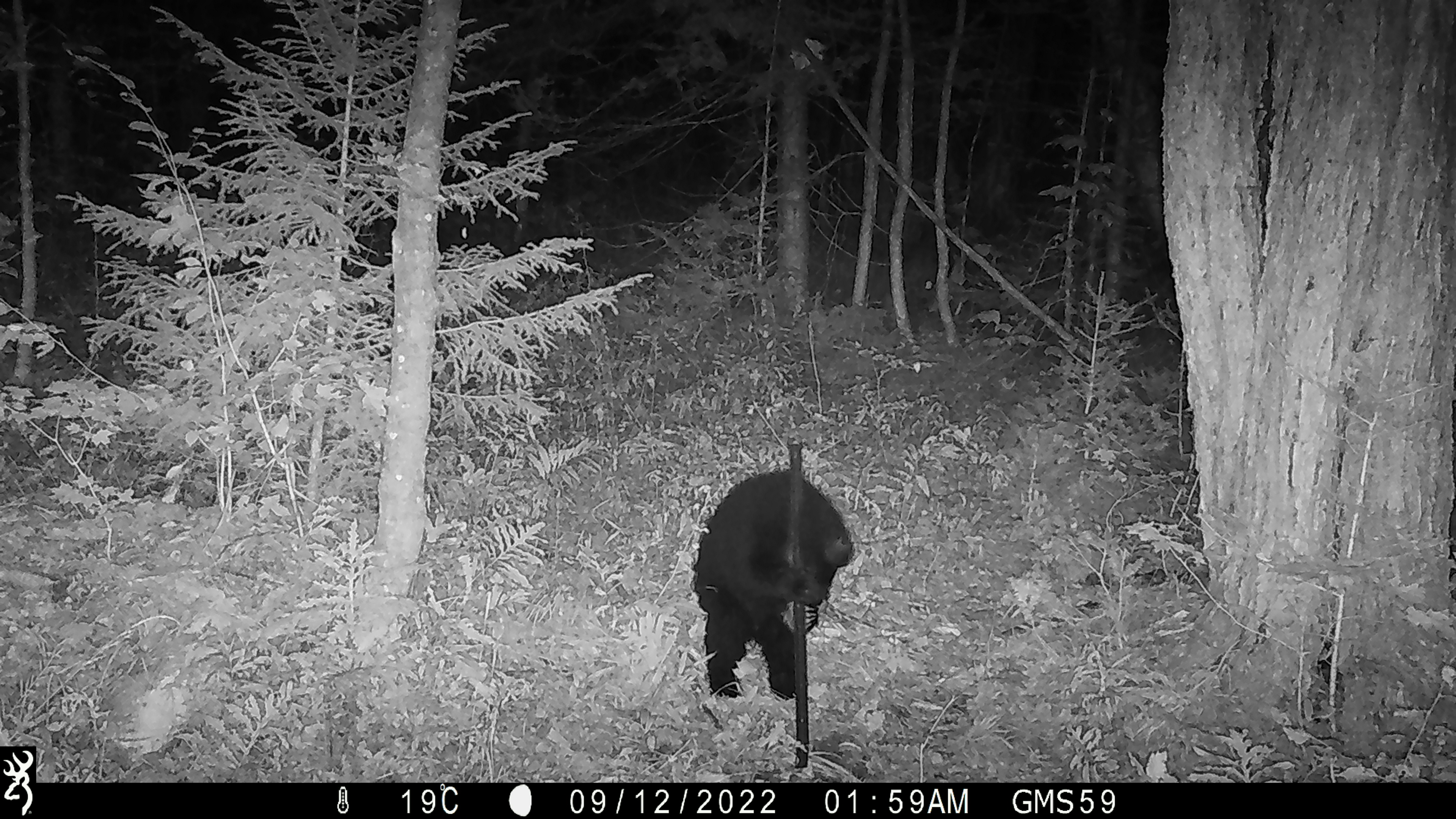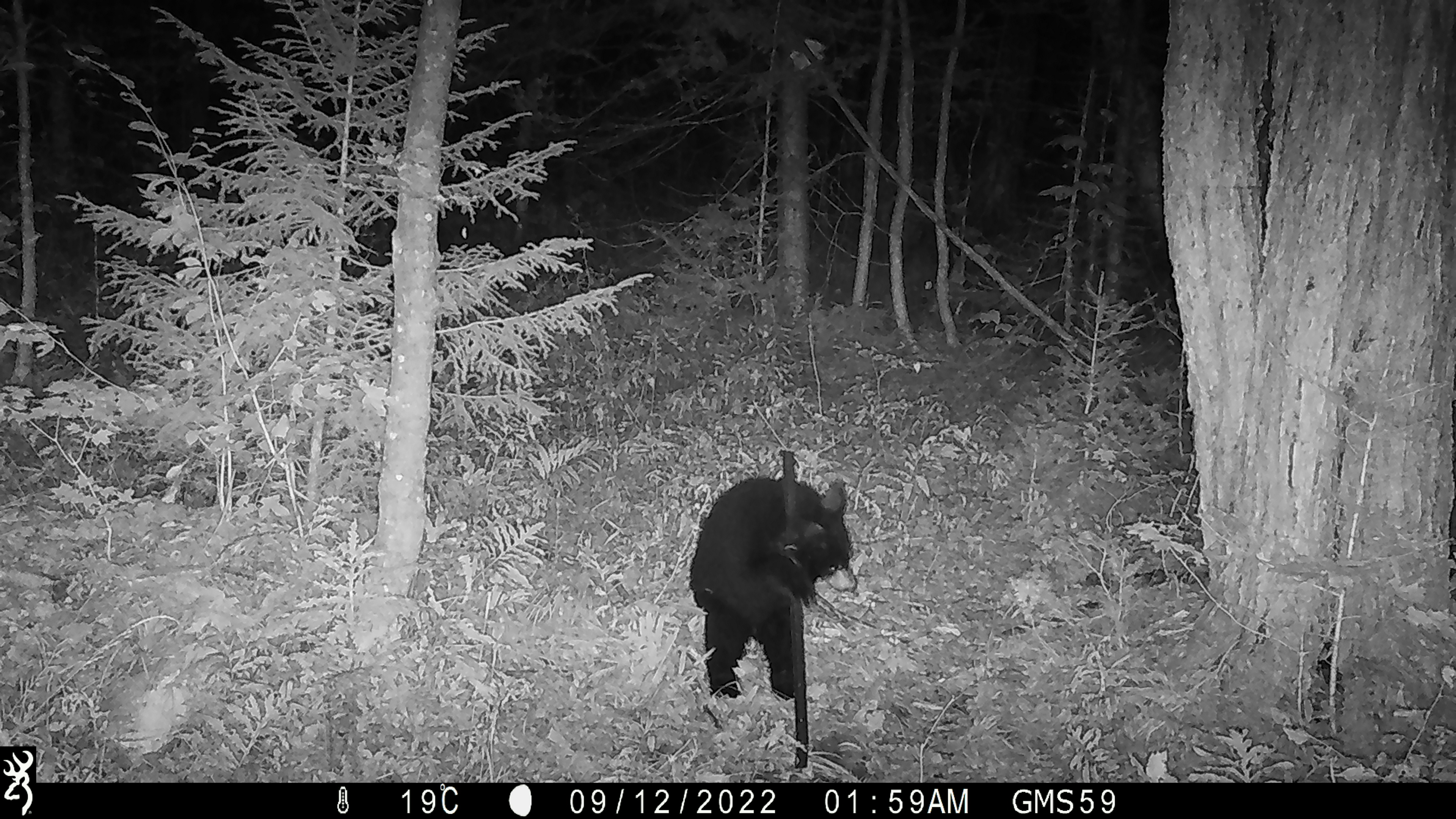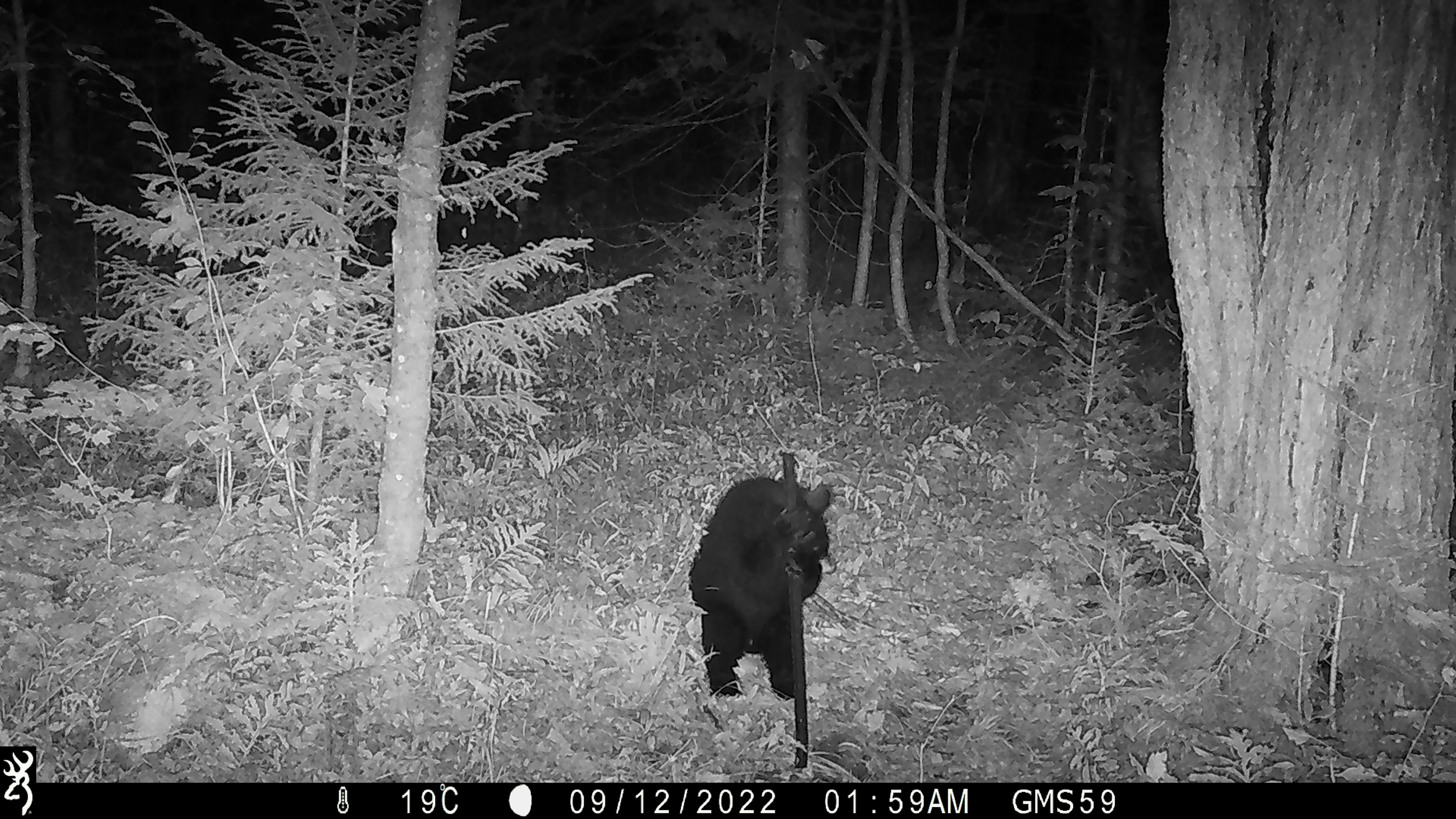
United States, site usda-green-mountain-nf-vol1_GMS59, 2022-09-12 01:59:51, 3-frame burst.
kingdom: Animalia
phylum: Chordata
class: Mammalia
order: Carnivora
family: Ursidae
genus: Ursus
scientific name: Ursus americanus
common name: black bear